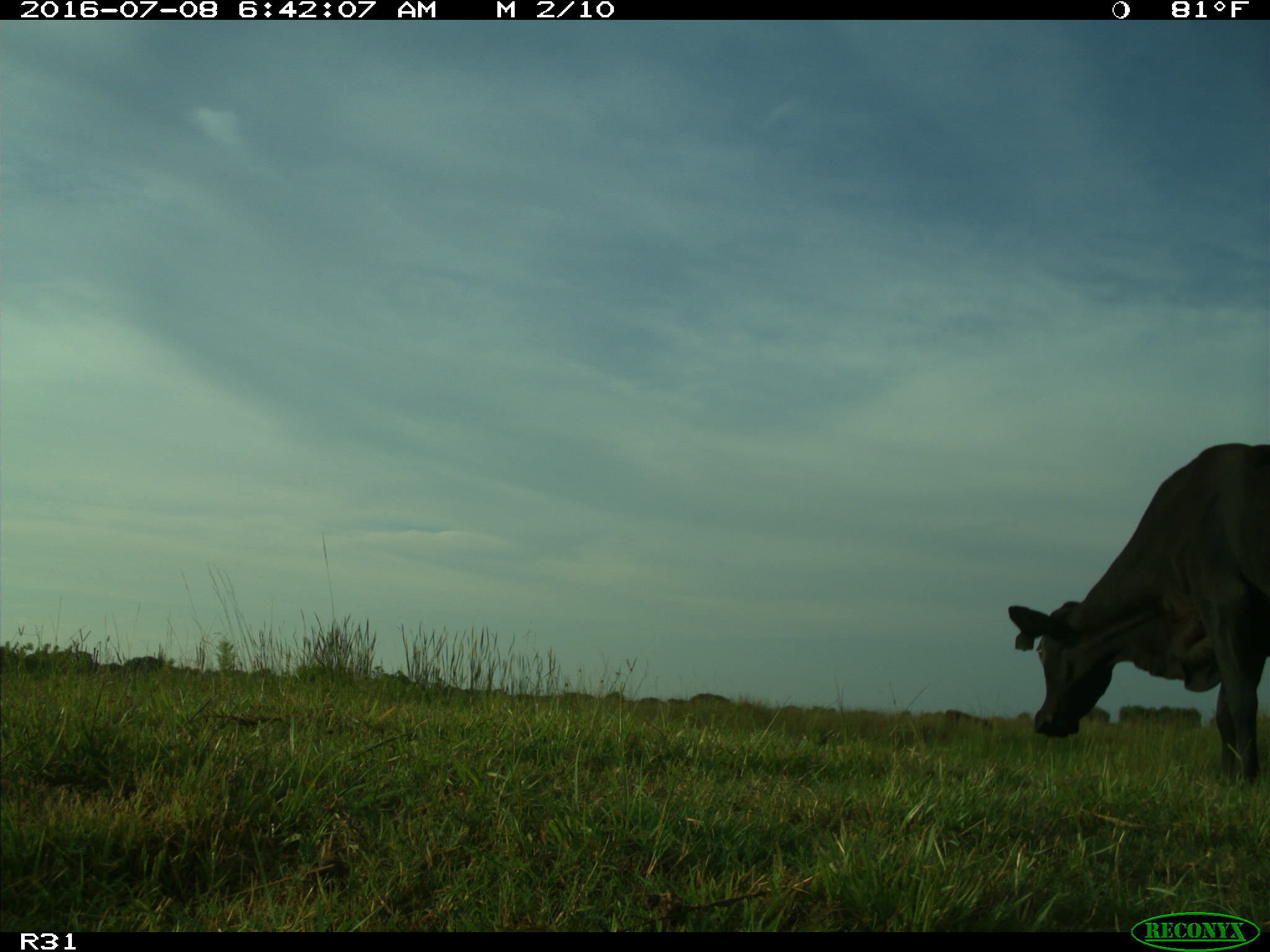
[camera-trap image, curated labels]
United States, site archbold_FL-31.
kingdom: Animalia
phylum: Chordata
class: Mammalia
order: Artiodactyla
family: Bovidae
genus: Bos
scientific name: Bos taurus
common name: domestic cow